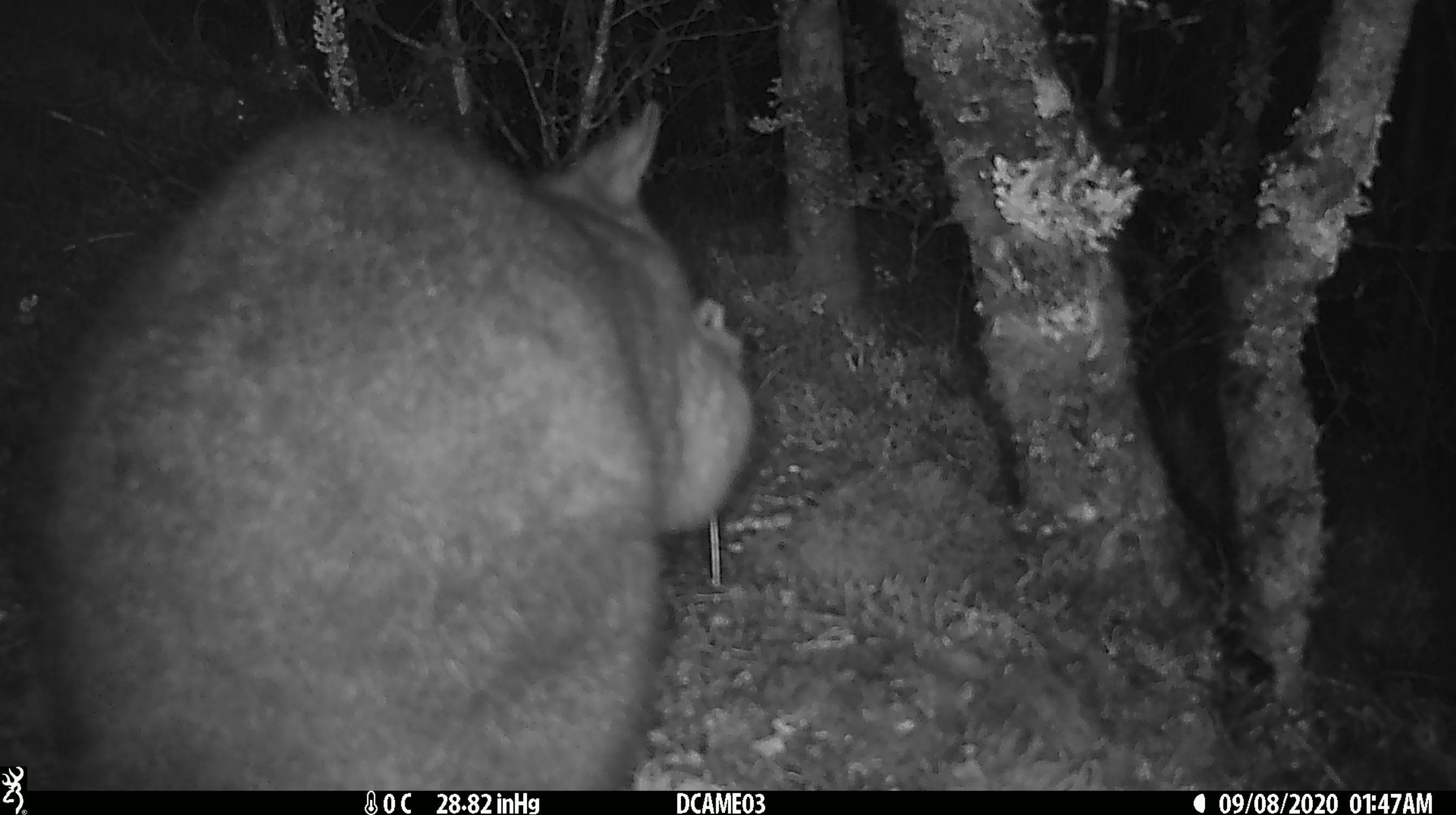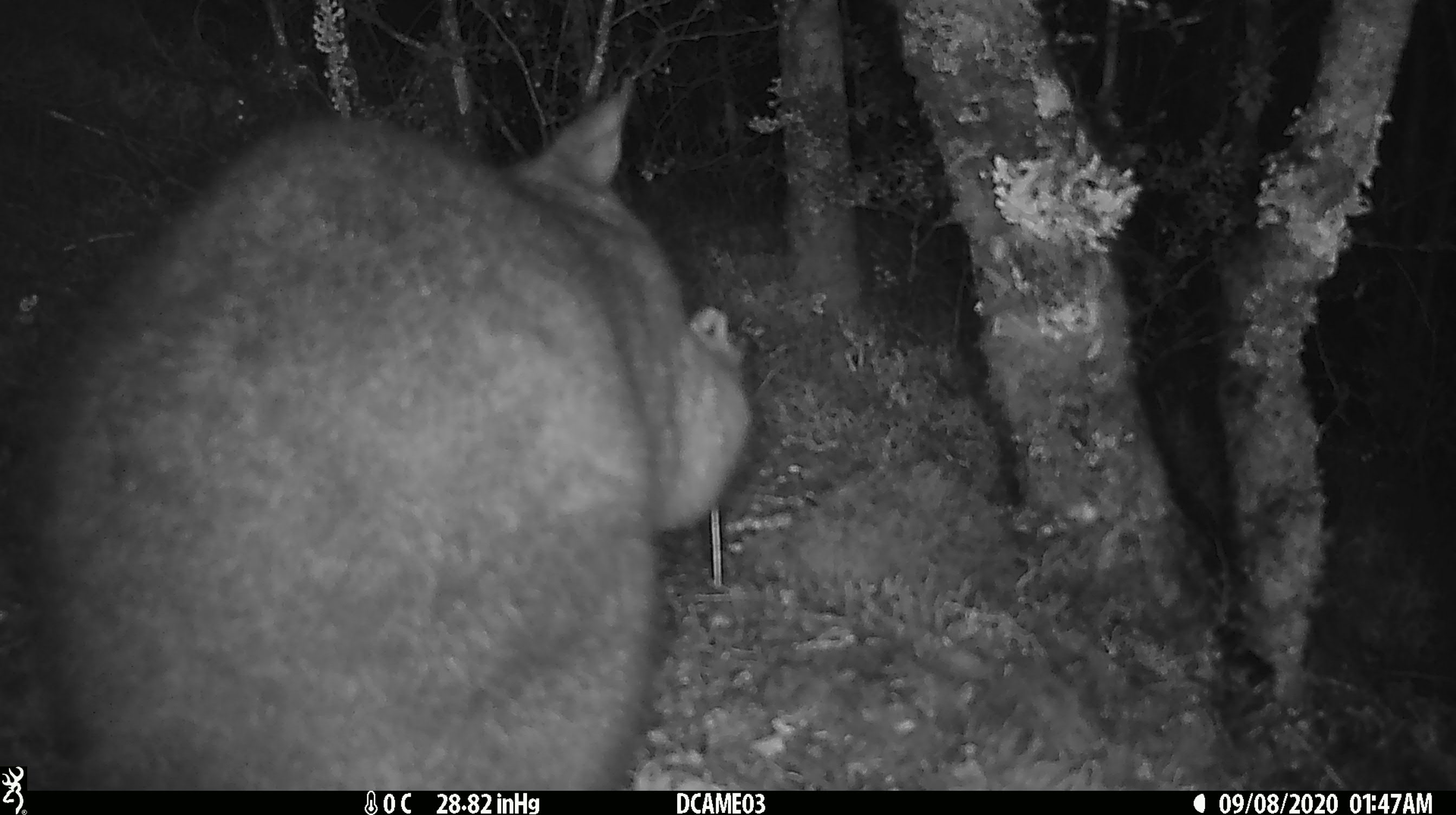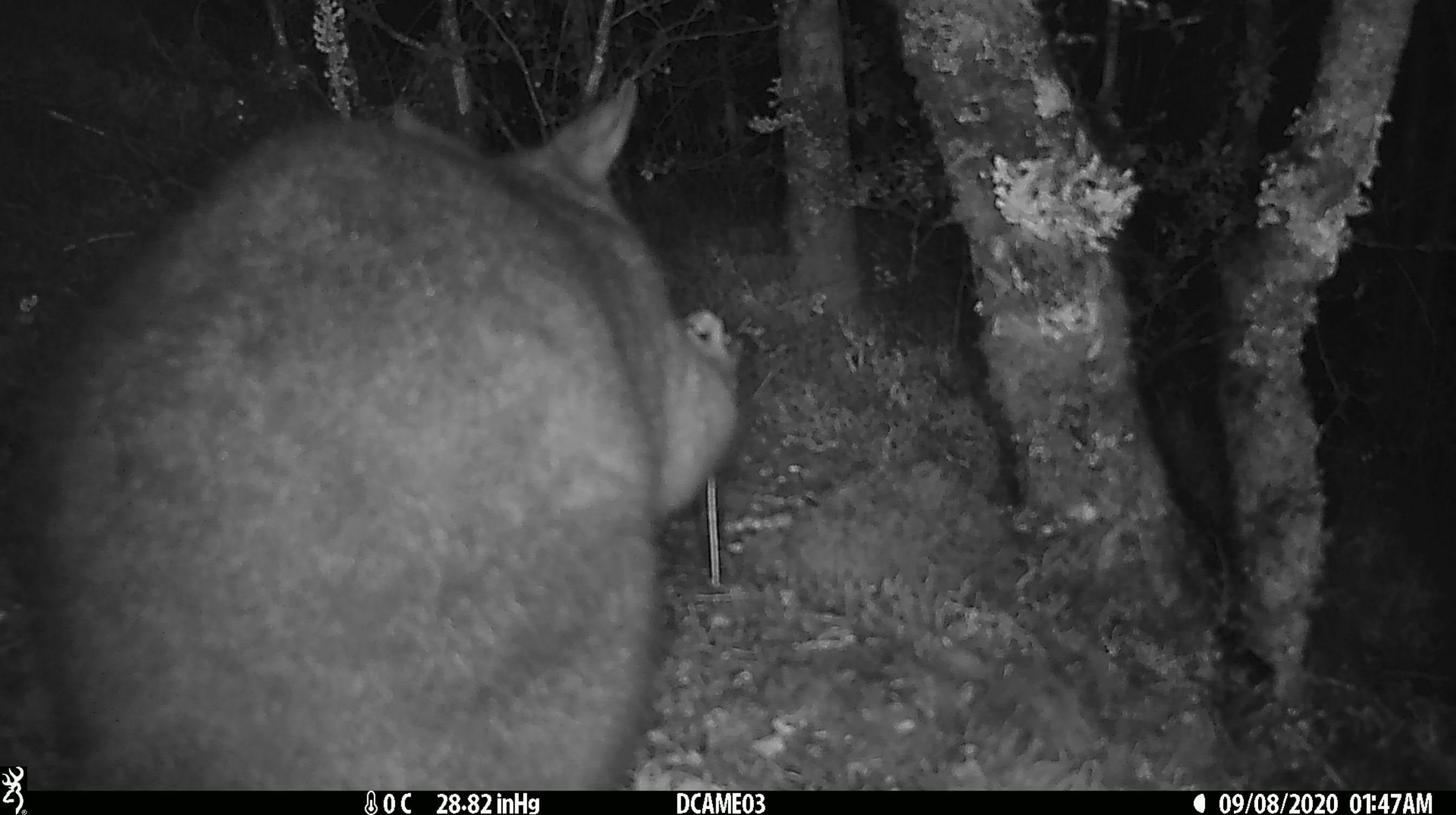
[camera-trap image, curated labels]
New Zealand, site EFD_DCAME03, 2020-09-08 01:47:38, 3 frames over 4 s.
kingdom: Animalia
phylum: Chordata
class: Mammalia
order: Diprotodontia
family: Phalangeridae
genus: Trichosurus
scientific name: Trichosurus vulpecula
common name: common brushtail possum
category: possum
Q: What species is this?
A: Possum (common brushtail possum) (Trichosurus vulpecula).